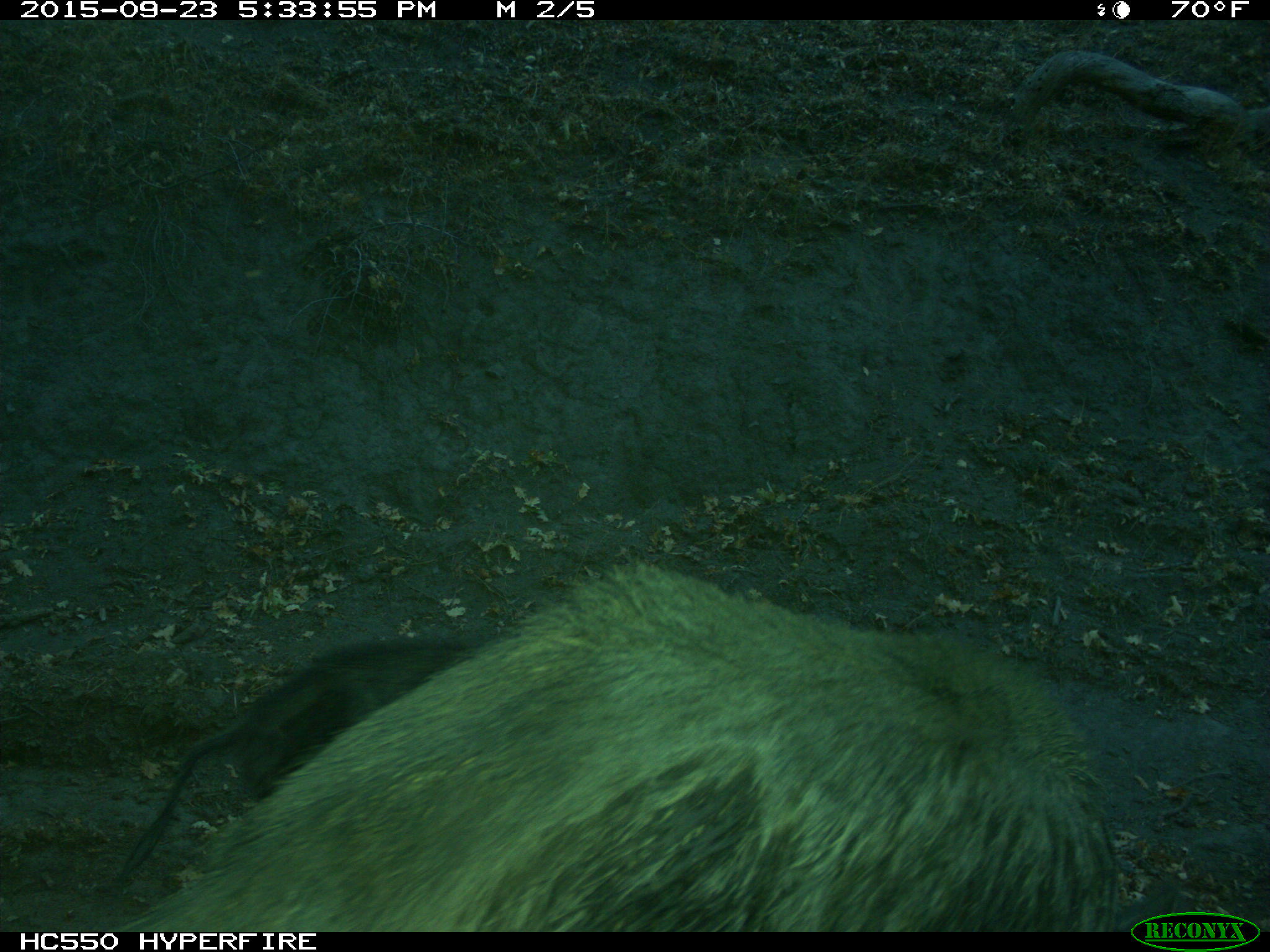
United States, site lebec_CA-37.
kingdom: Animalia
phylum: Chordata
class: Mammalia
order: Artiodactyla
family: Suidae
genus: Sus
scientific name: Sus scrofa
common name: wild boar